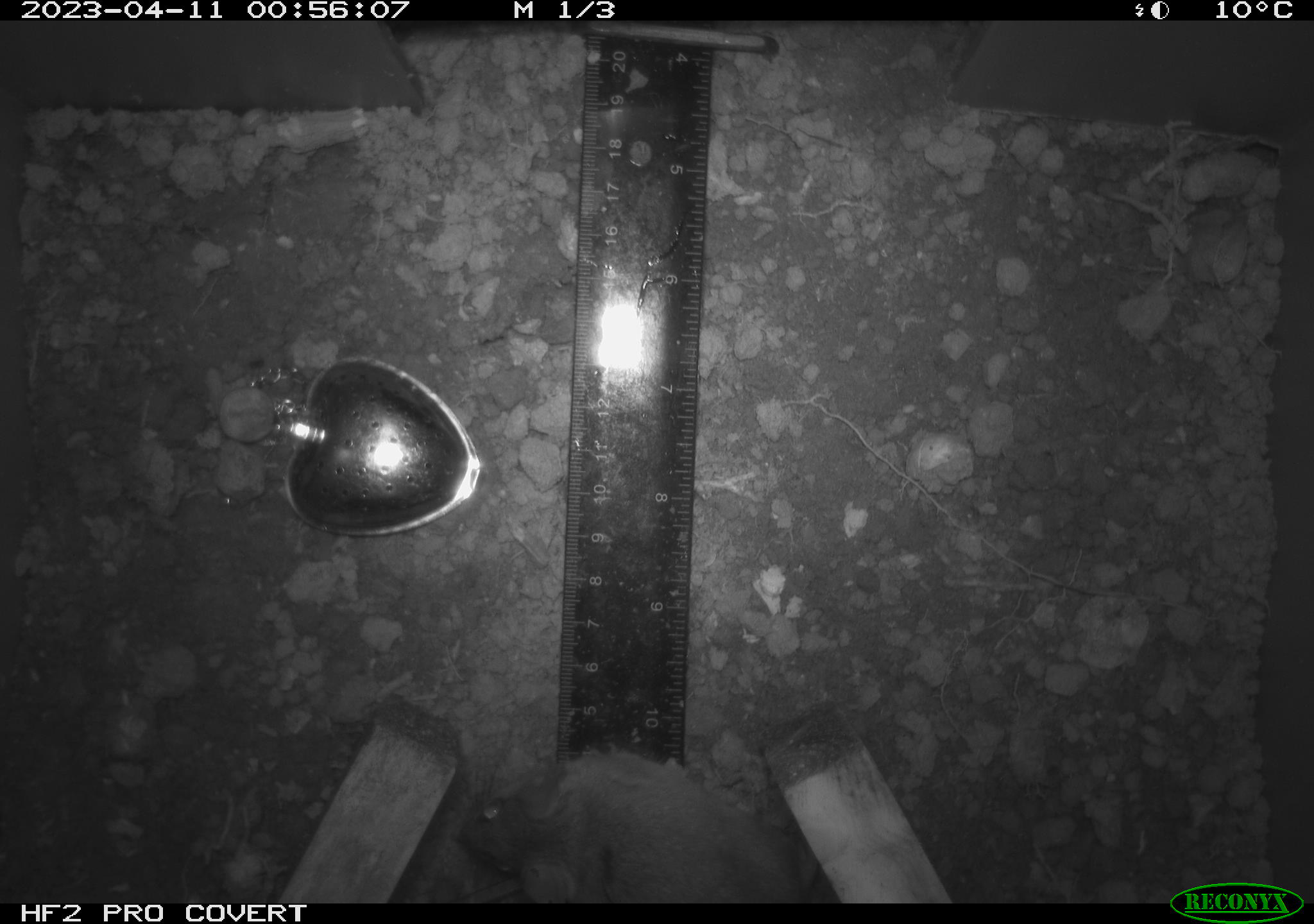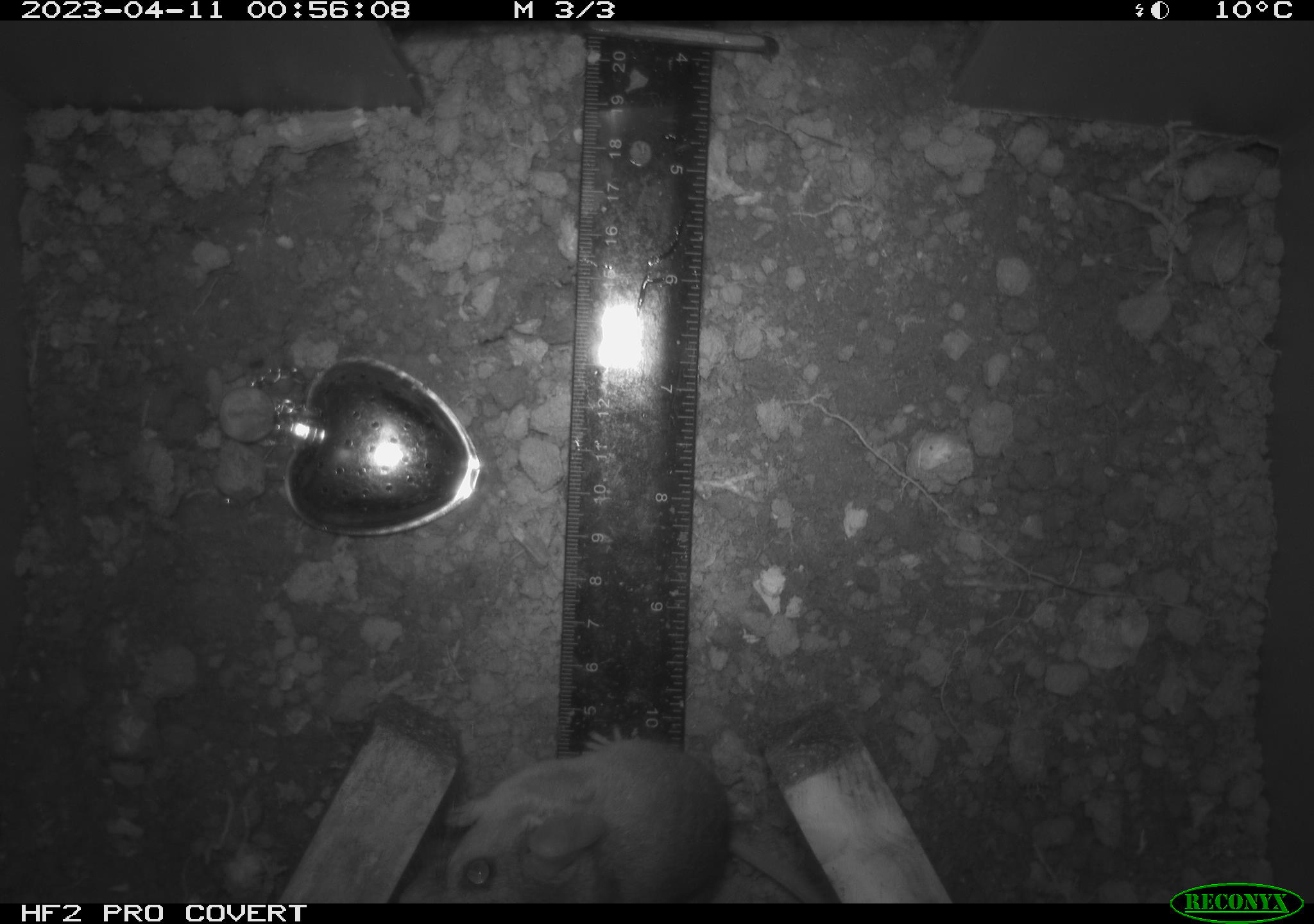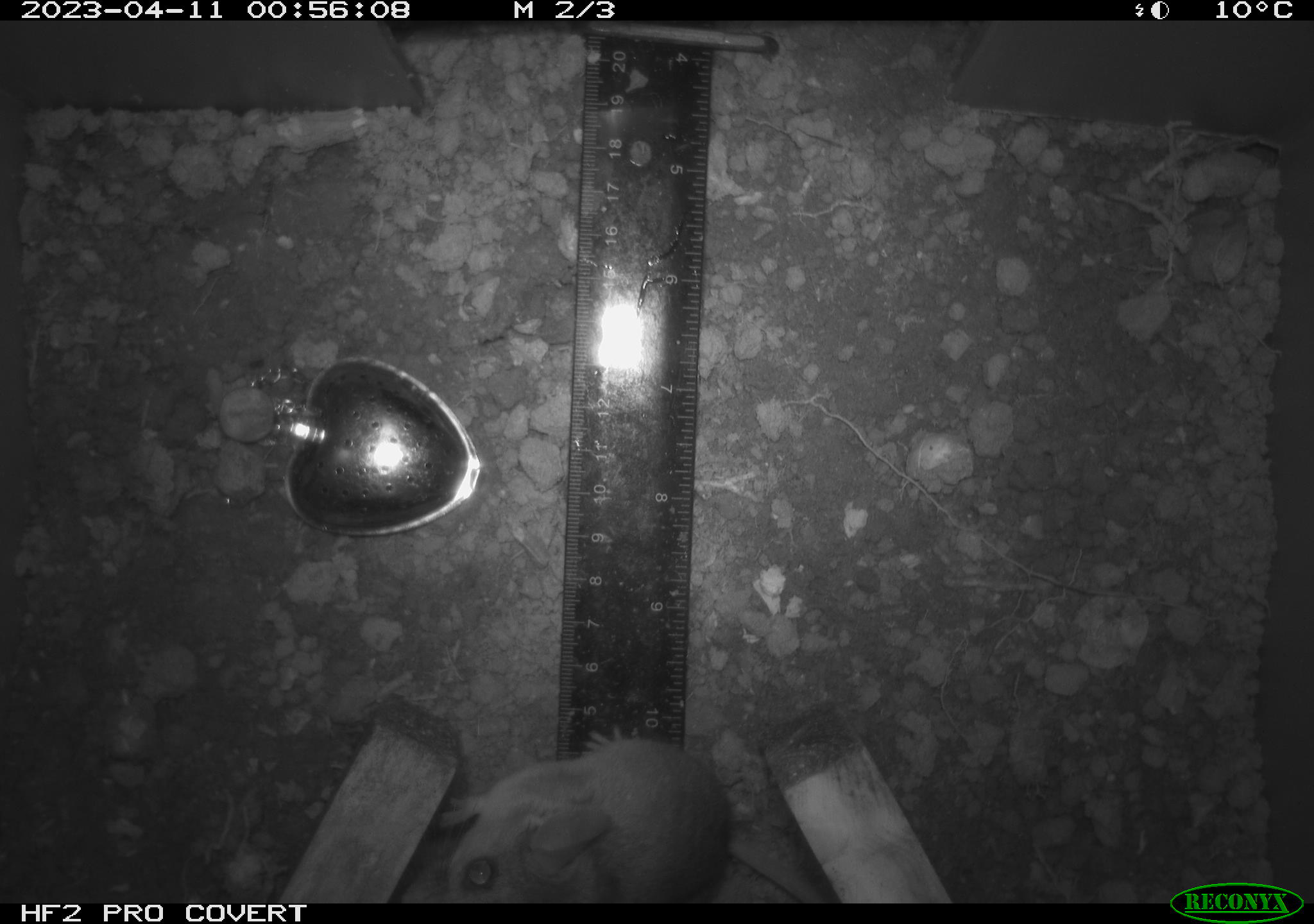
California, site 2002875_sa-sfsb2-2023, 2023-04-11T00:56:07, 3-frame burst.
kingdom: Animalia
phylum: Chordata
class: Mammalia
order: Rodentia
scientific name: Rodentia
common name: mouse species